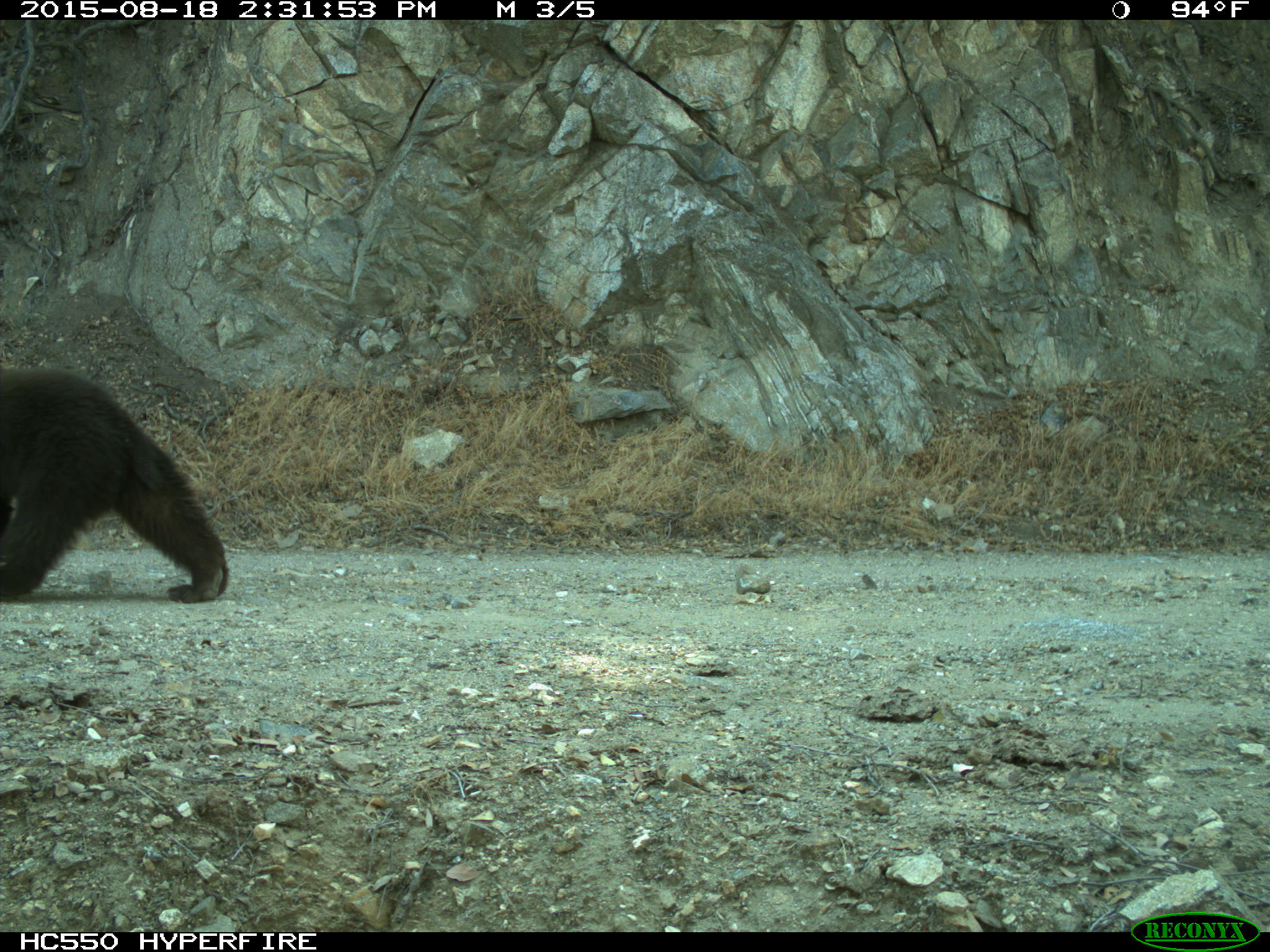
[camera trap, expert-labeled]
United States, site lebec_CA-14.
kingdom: Animalia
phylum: Chordata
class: Mammalia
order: Carnivora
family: Ursidae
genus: Ursus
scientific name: Ursus americanus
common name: american black bear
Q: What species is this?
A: Ursus americanus (american black bear).